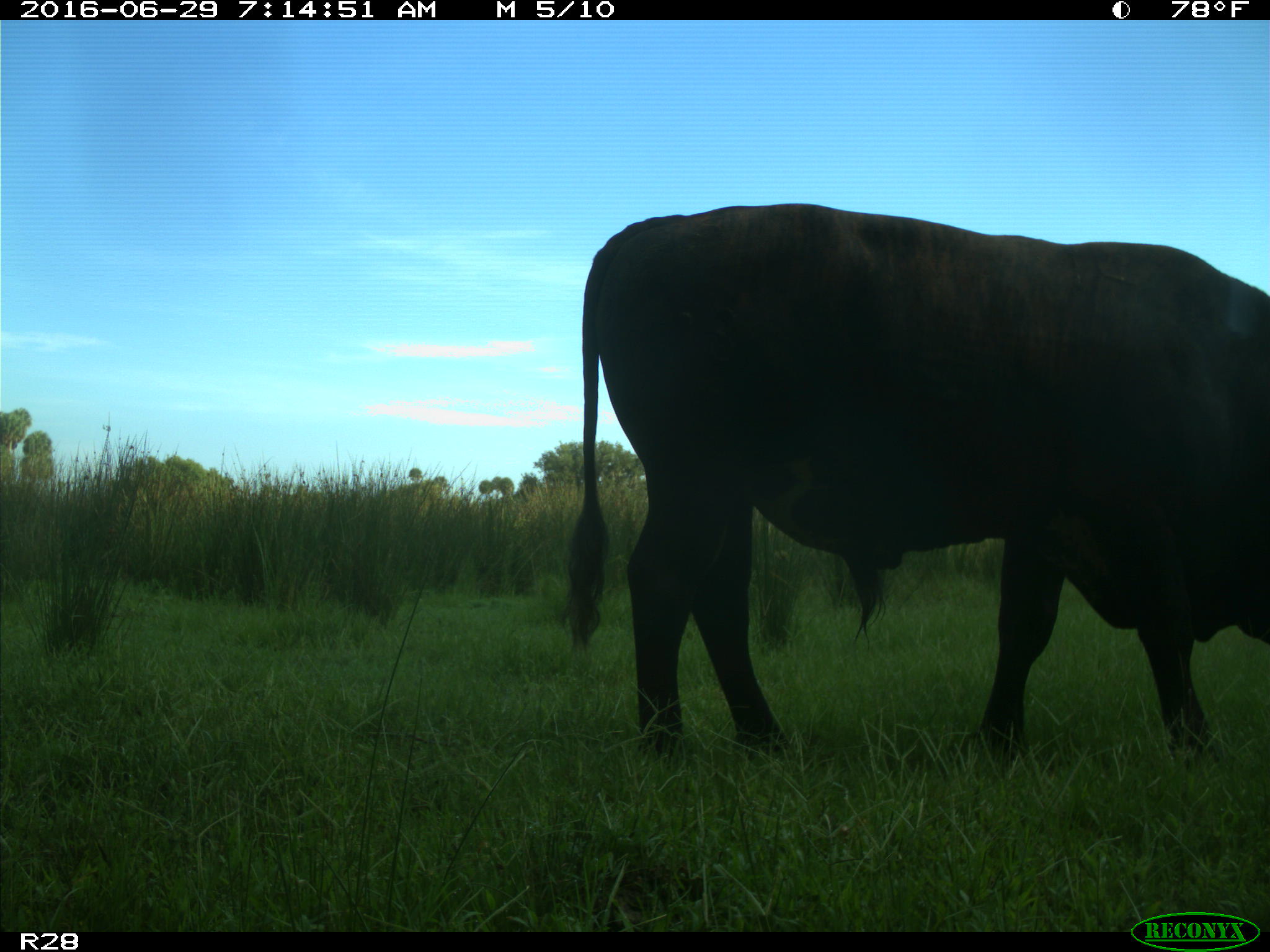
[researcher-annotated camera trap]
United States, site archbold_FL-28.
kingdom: Animalia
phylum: Chordata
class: Mammalia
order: Artiodactyla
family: Bovidae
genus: Bos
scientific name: Bos taurus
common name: domestic cow